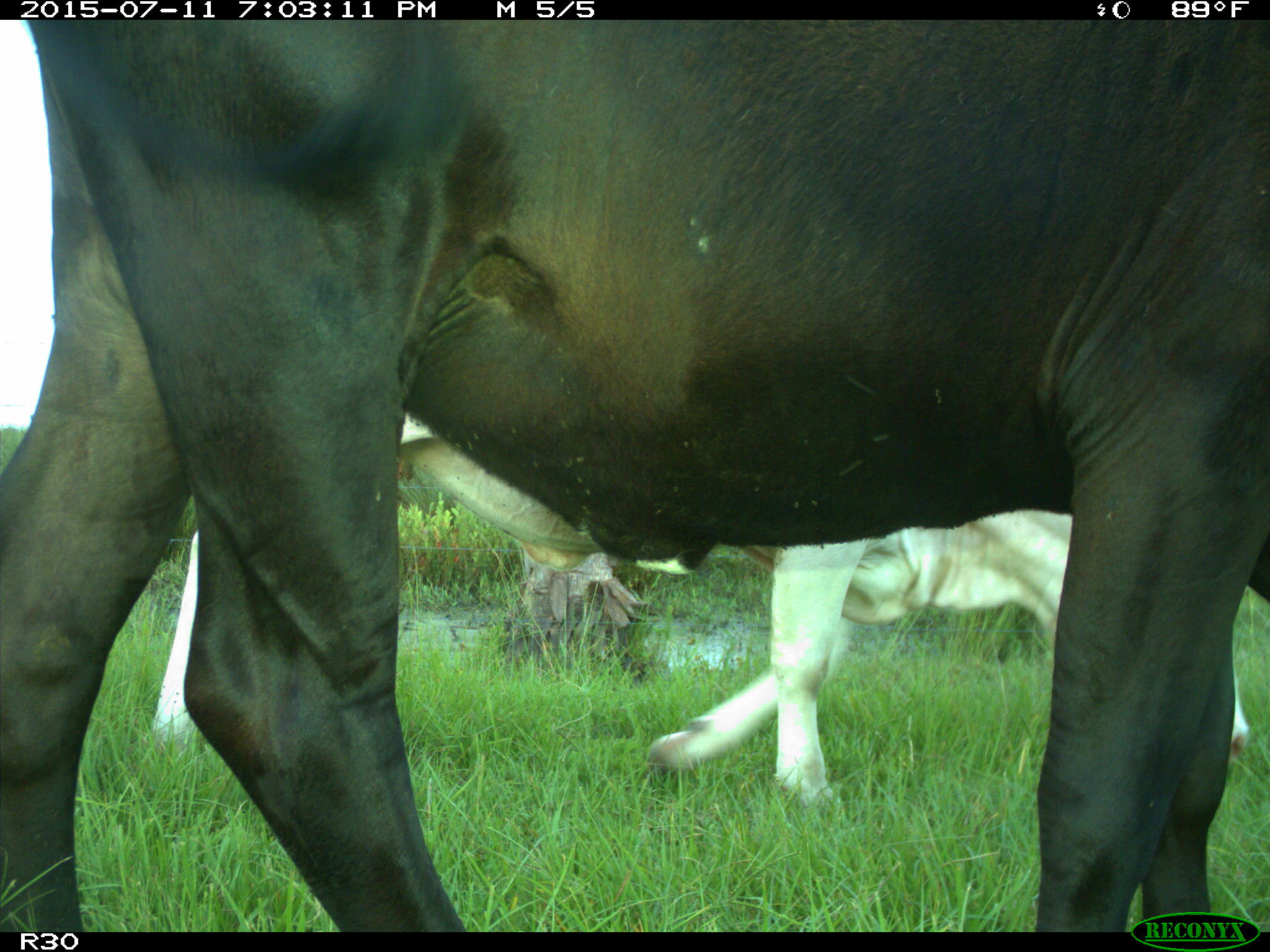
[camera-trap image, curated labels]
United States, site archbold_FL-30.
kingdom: Animalia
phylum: Chordata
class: Mammalia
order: Artiodactyla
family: Bovidae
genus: Bos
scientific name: Bos taurus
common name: domestic cow